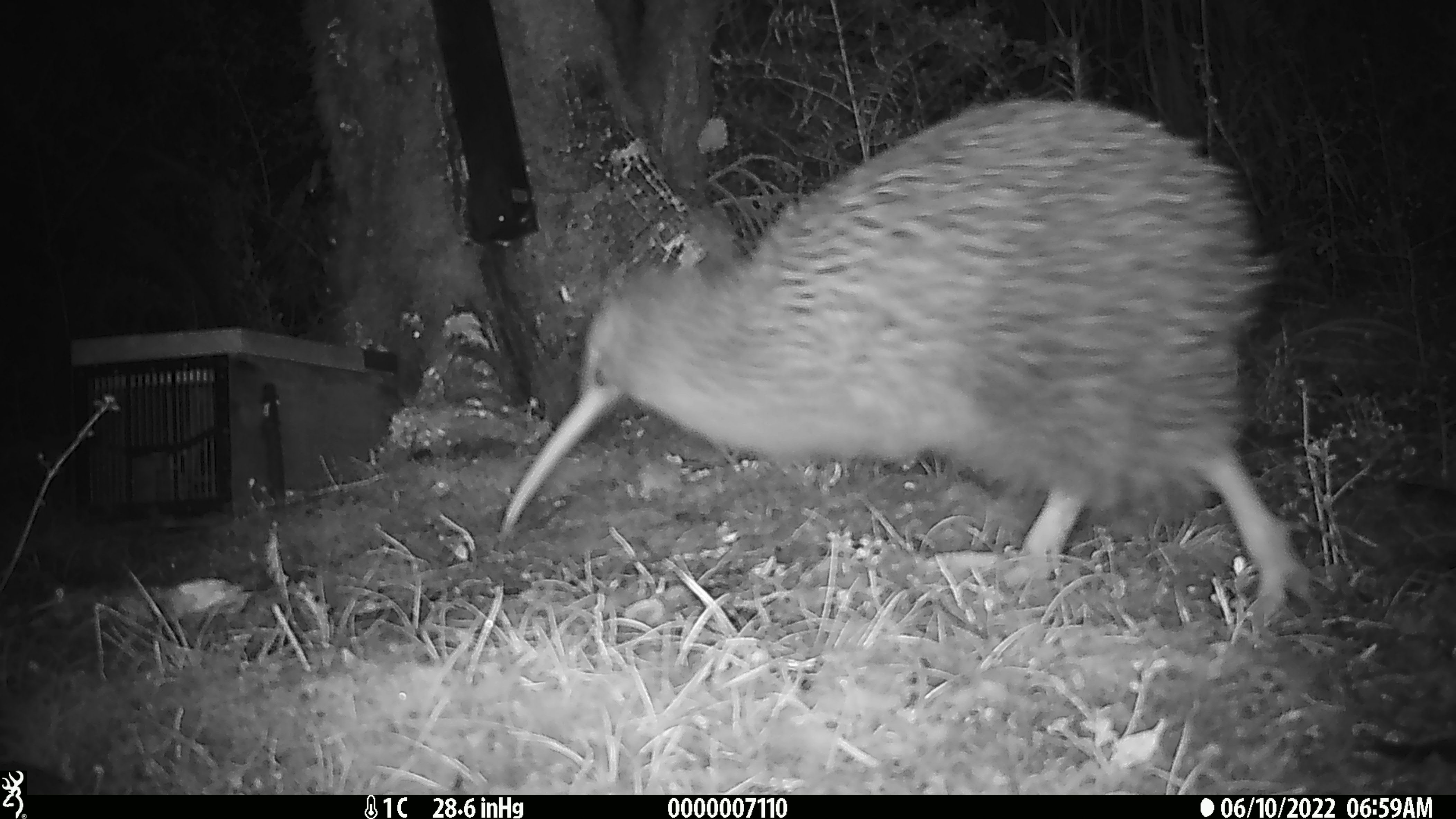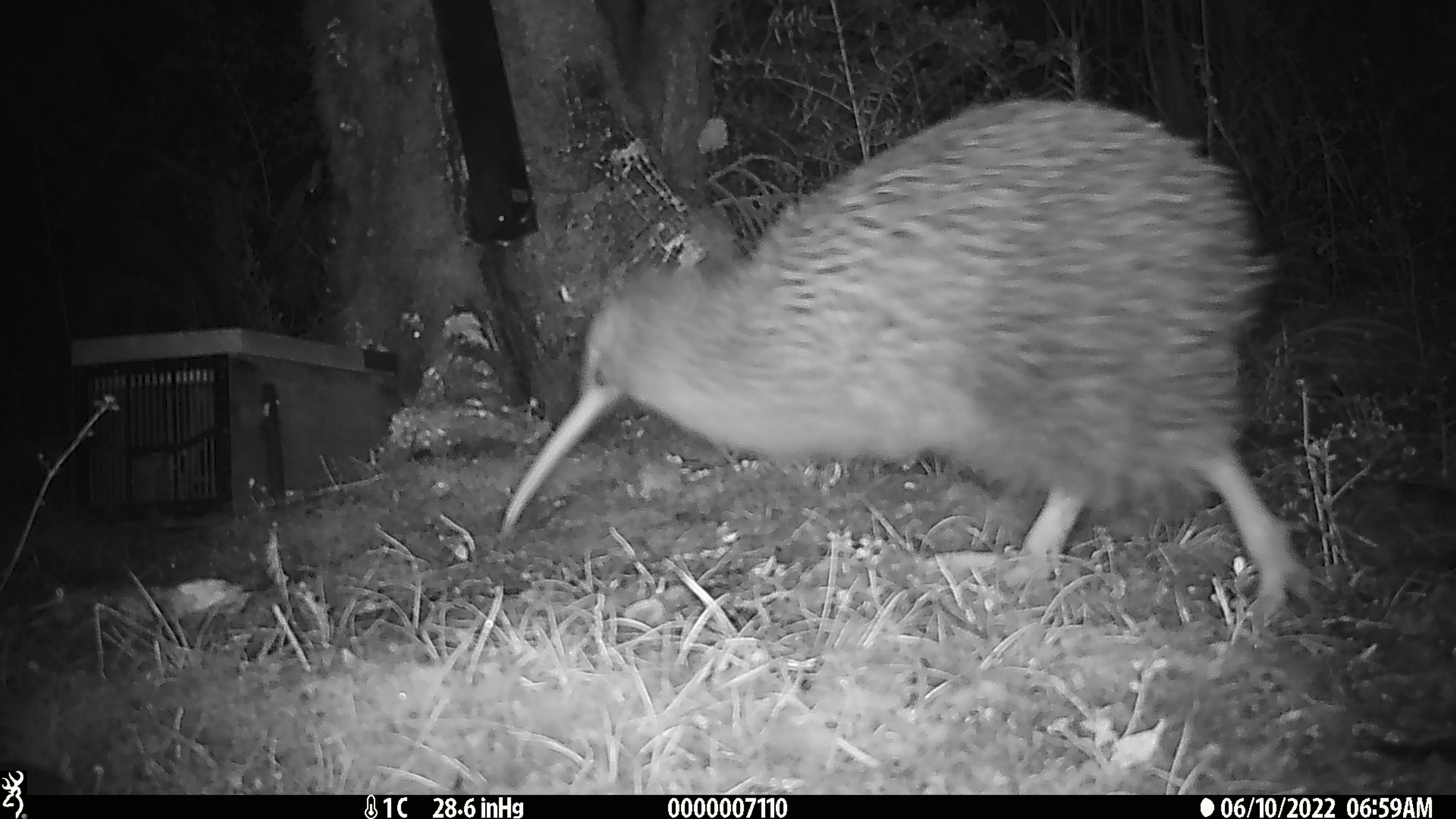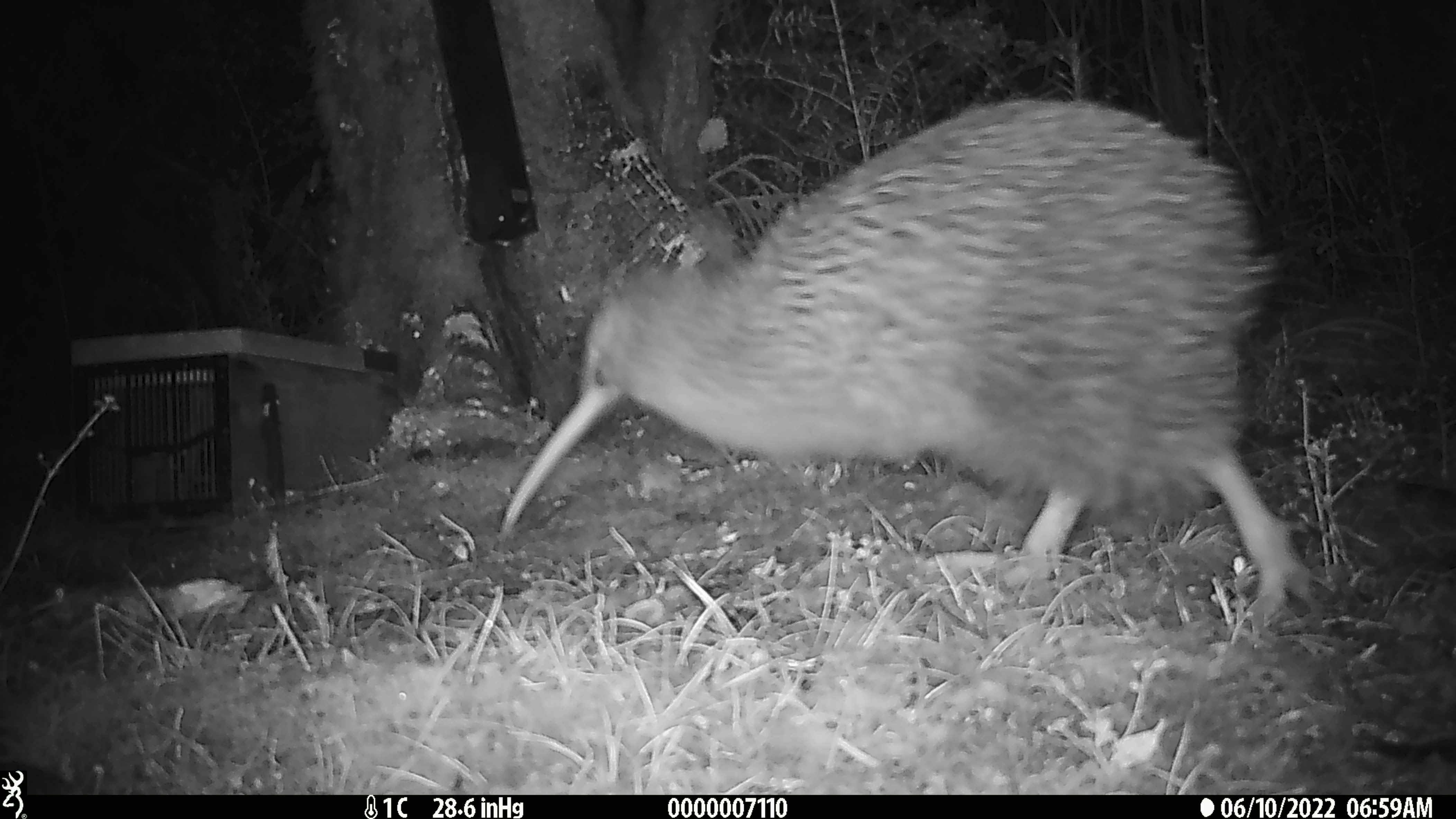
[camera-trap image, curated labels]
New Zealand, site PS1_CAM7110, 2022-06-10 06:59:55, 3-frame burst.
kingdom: Animalia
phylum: Chordata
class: Aves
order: Apterygiformes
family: Apterygidae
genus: Apteryx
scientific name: Apteryx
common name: kiwi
Kiwi (Apteryx).